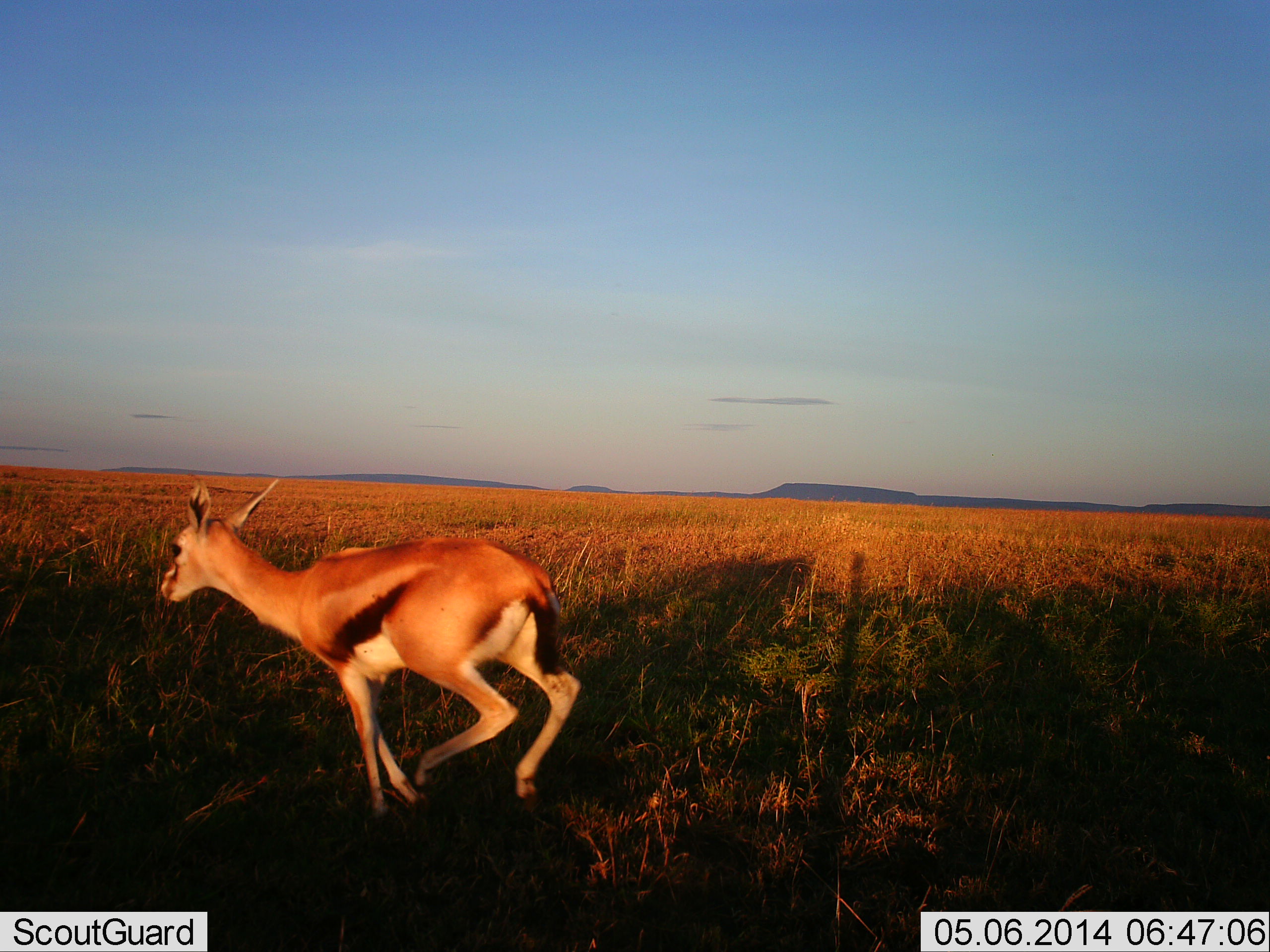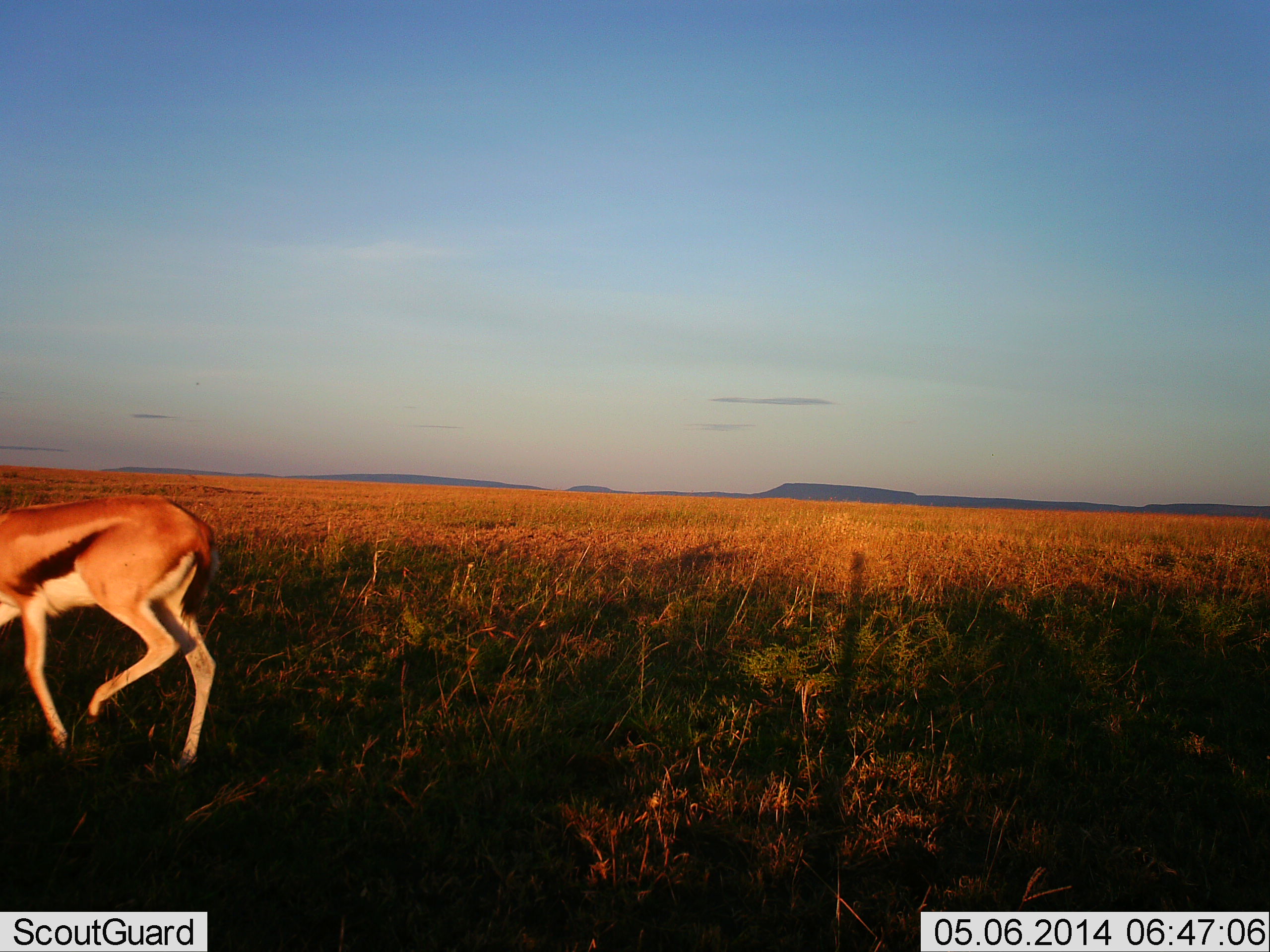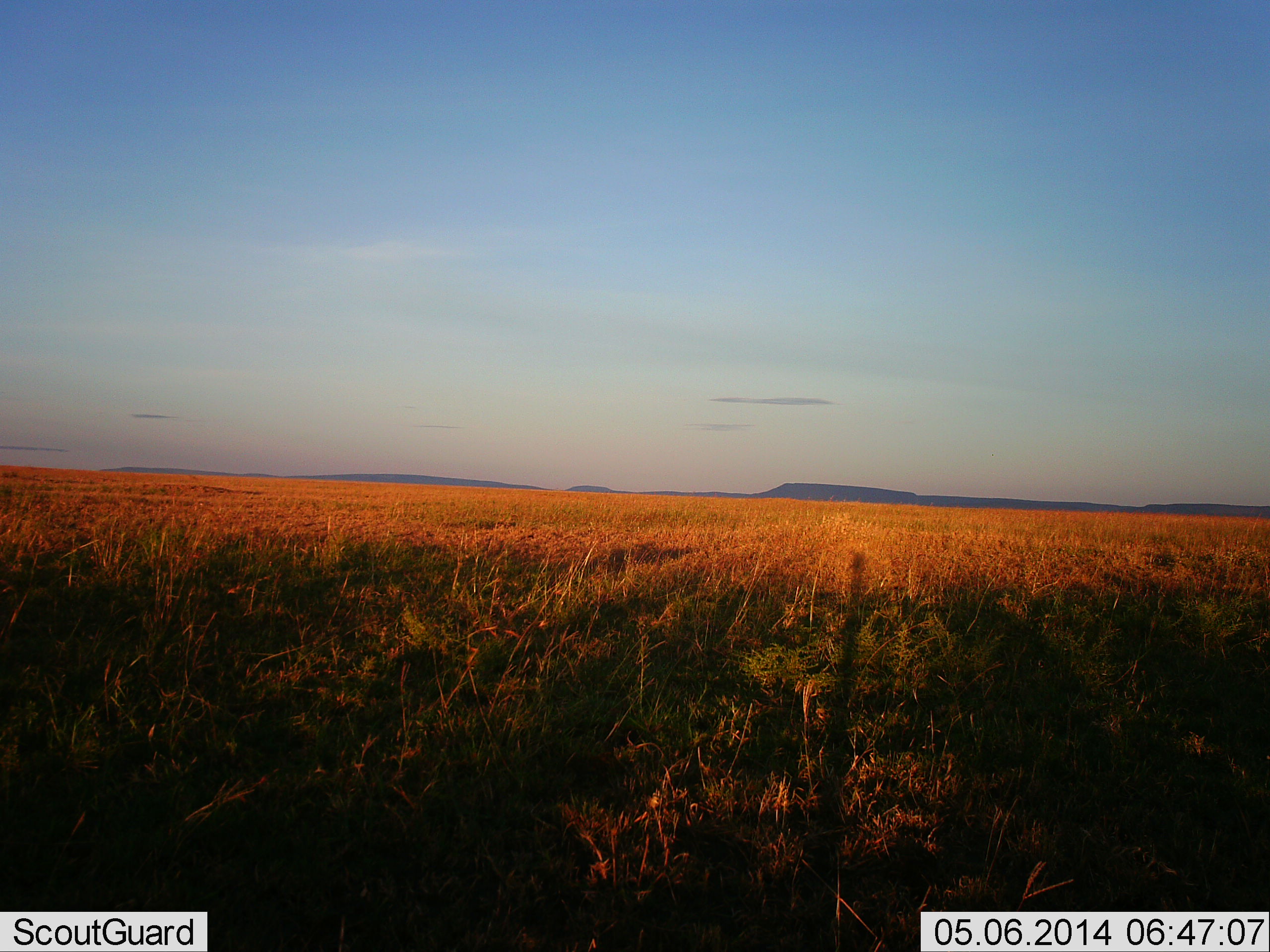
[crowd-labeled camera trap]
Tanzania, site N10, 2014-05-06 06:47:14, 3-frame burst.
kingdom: Animalia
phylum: Chordata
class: Mammalia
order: Artiodactyla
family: Bovidae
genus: Eudorcas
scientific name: Eudorcas thomsonii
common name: thomson's gazelle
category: gazellethomsons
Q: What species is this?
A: Gazellethomsons (thomson's gazelle) (Eudorcas thomsonii).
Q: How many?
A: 1.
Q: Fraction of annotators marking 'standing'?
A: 0%.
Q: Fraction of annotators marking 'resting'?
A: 0%.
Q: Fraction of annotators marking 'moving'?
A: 100%.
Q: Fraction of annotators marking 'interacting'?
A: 0%.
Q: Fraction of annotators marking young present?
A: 0%.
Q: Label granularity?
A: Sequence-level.